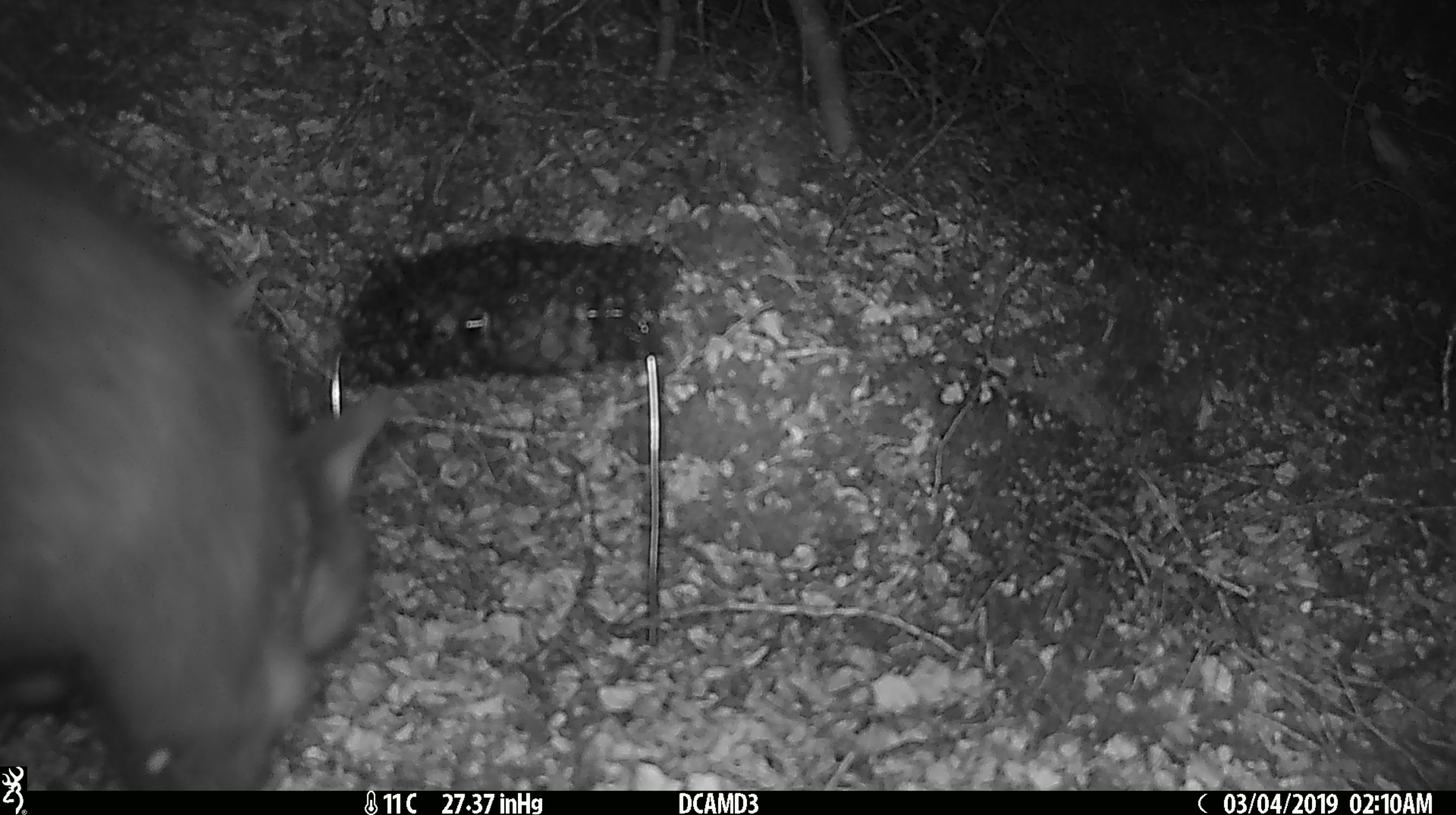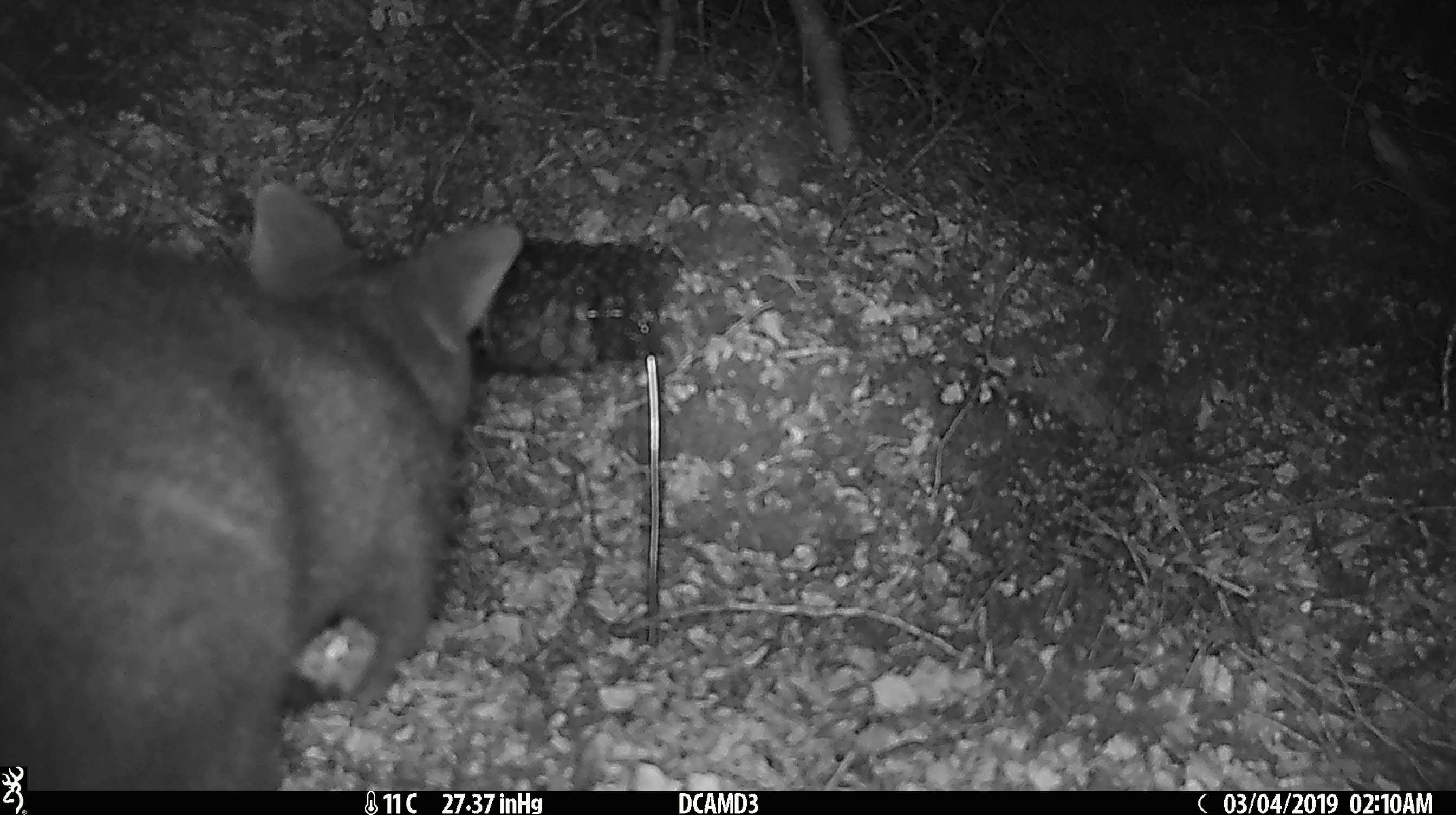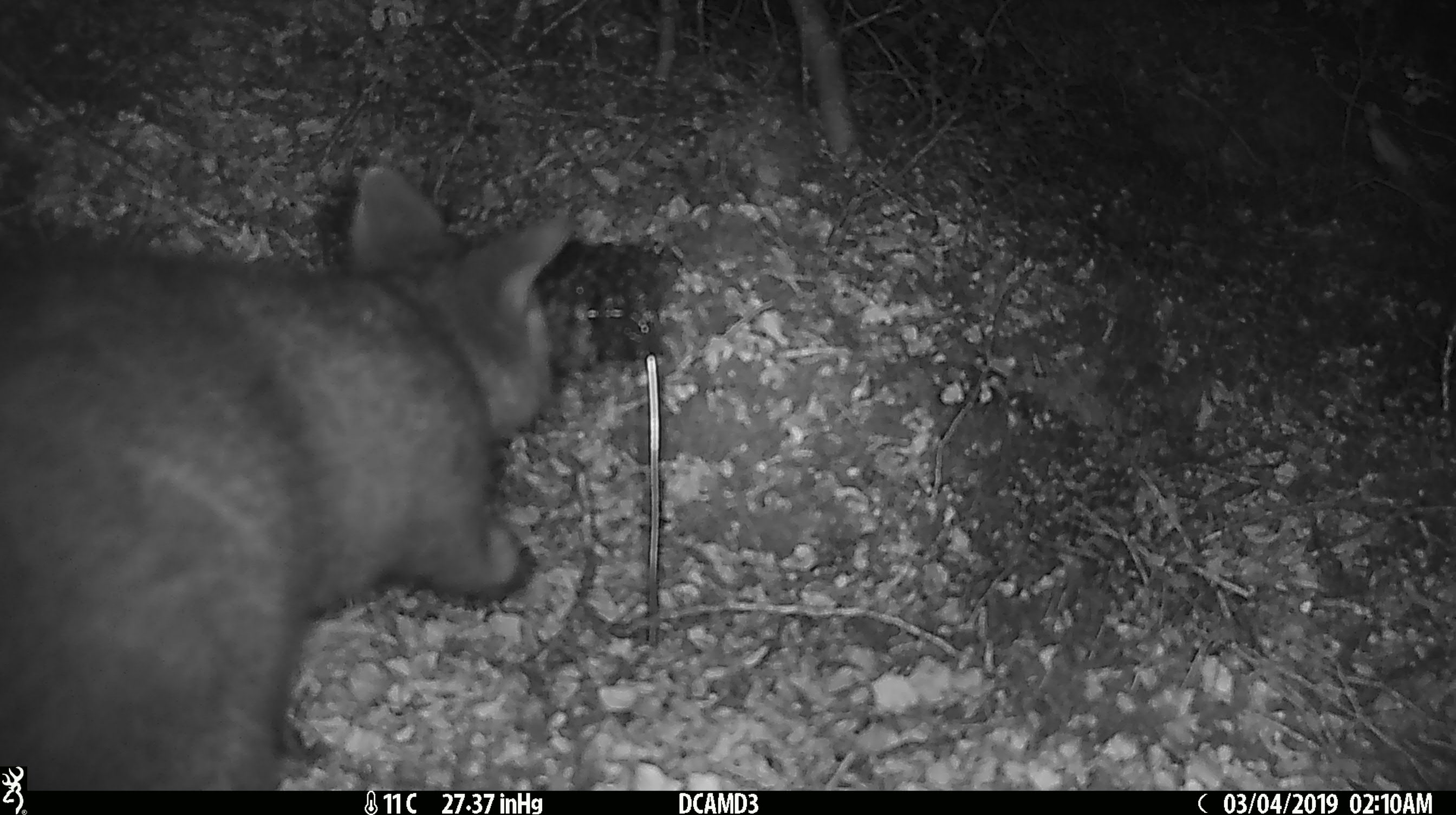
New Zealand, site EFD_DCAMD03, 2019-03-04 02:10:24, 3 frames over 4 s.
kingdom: Animalia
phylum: Chordata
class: Mammalia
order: Diprotodontia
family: Phalangeridae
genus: Trichosurus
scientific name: Trichosurus vulpecula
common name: common brushtail possum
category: possum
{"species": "possum (common brushtail possum) (Trichosurus vulpecula)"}